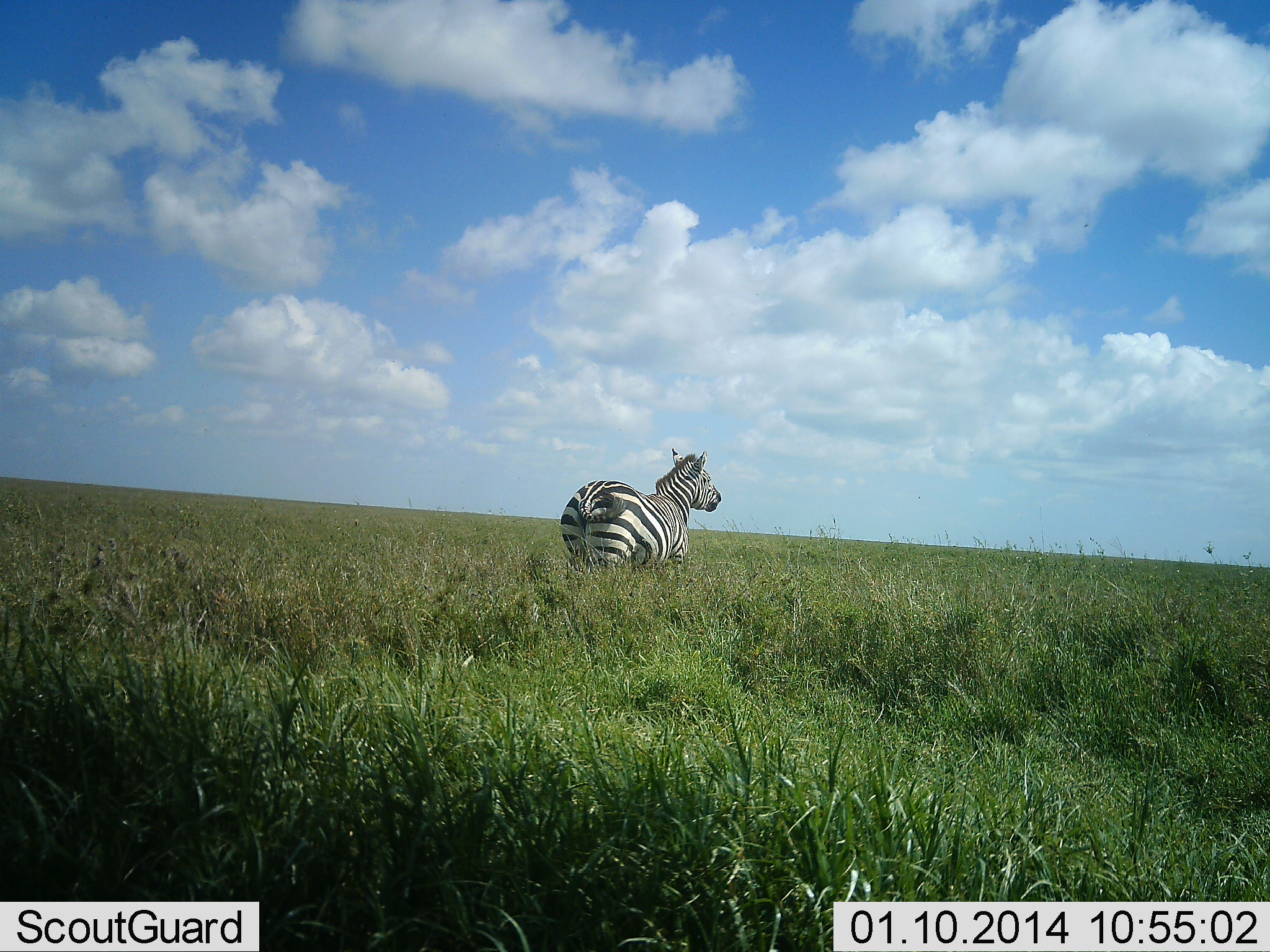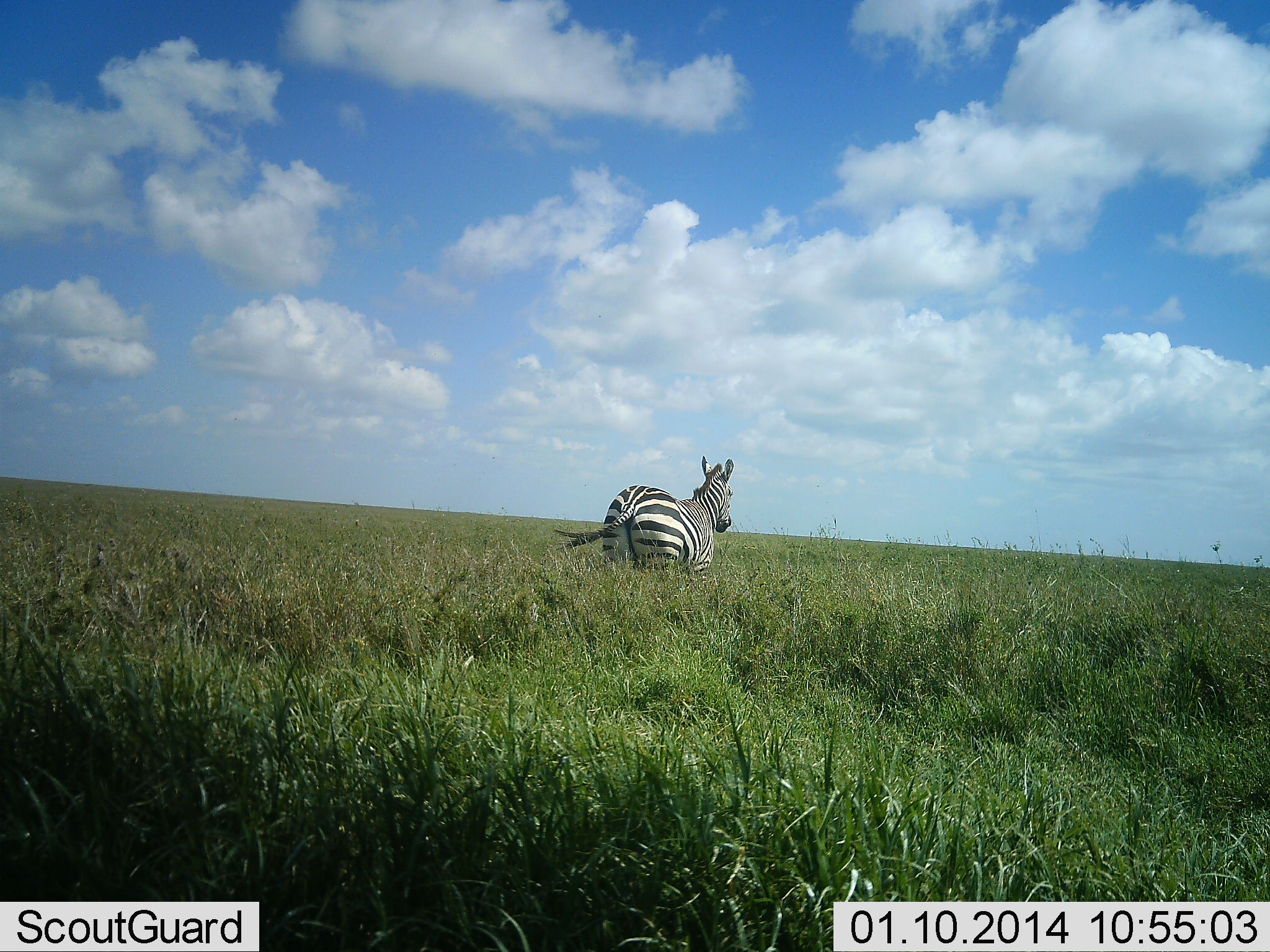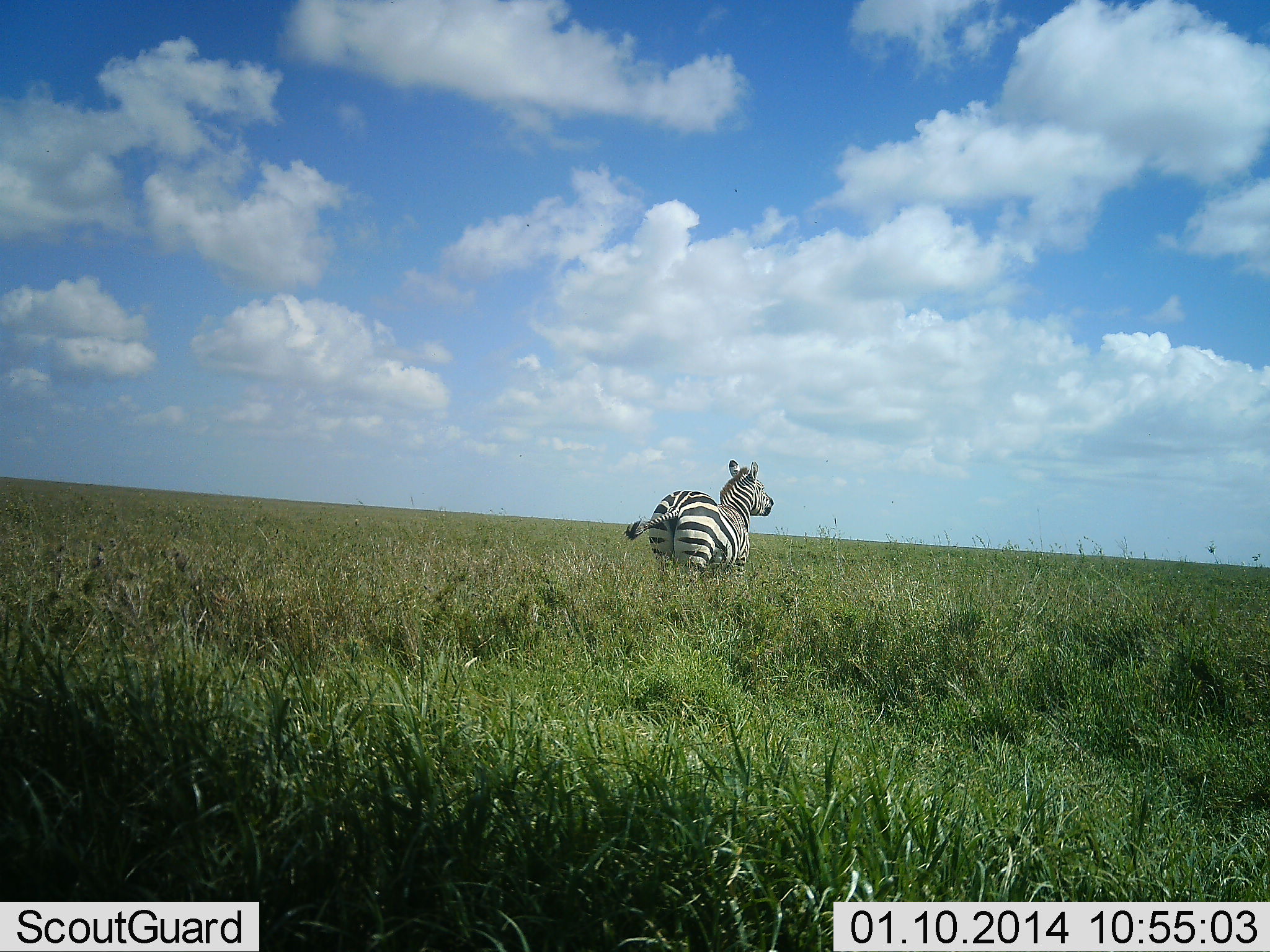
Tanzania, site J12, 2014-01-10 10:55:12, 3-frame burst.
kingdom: Animalia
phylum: Chordata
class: Mammalia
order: Perissodactyla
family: Equidae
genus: Equus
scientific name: Equus quagga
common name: plains zebra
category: zebra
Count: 1.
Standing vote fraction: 0%.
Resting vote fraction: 0%.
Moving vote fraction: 100%.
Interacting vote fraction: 0%.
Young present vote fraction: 0%.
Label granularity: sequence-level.